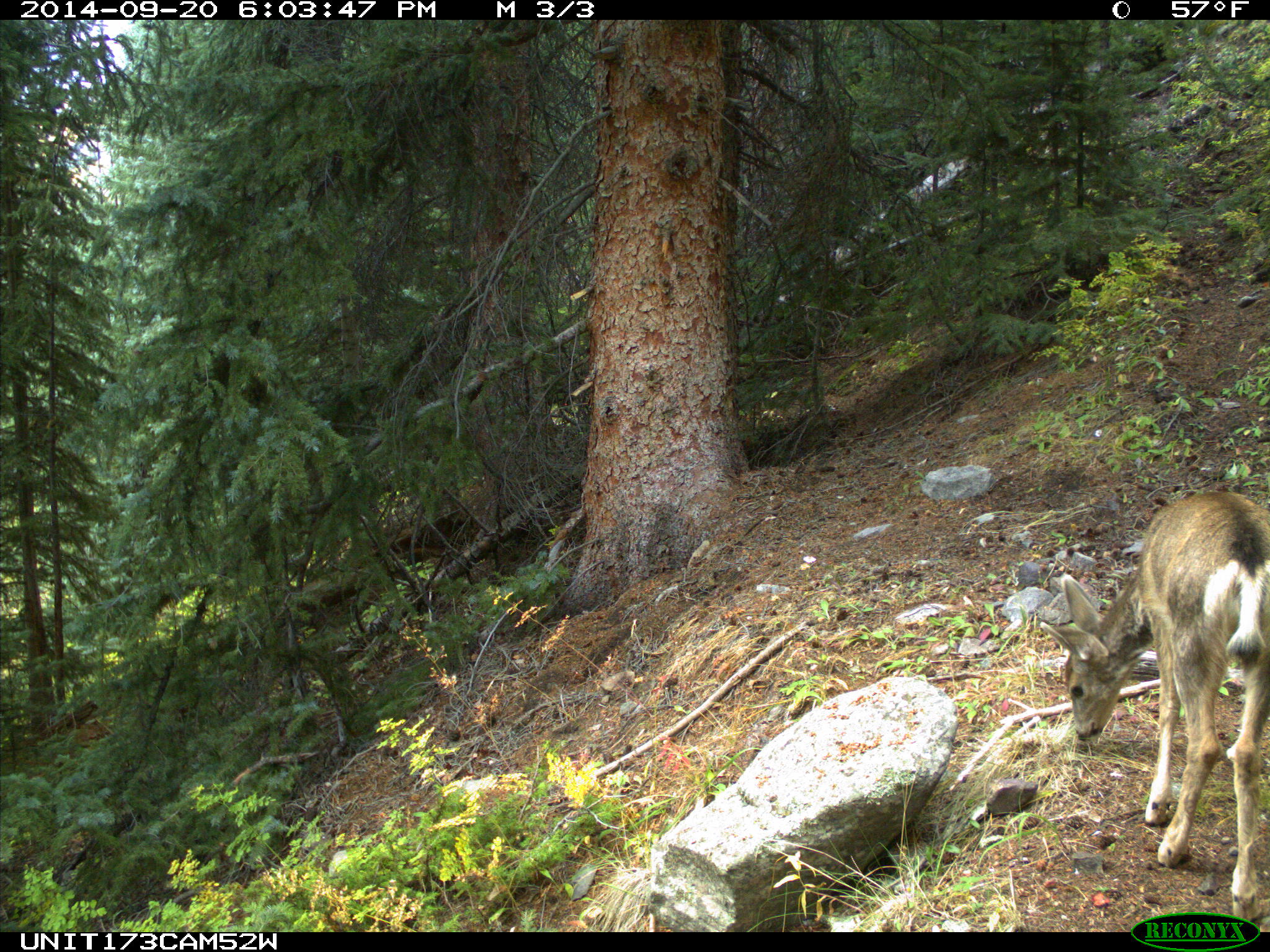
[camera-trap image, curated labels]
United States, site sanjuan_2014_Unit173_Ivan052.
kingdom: Animalia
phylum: Chordata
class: Mammalia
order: Artiodactyla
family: Cervidae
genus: Odocoileus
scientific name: Odocoileus hemionus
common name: mule deer